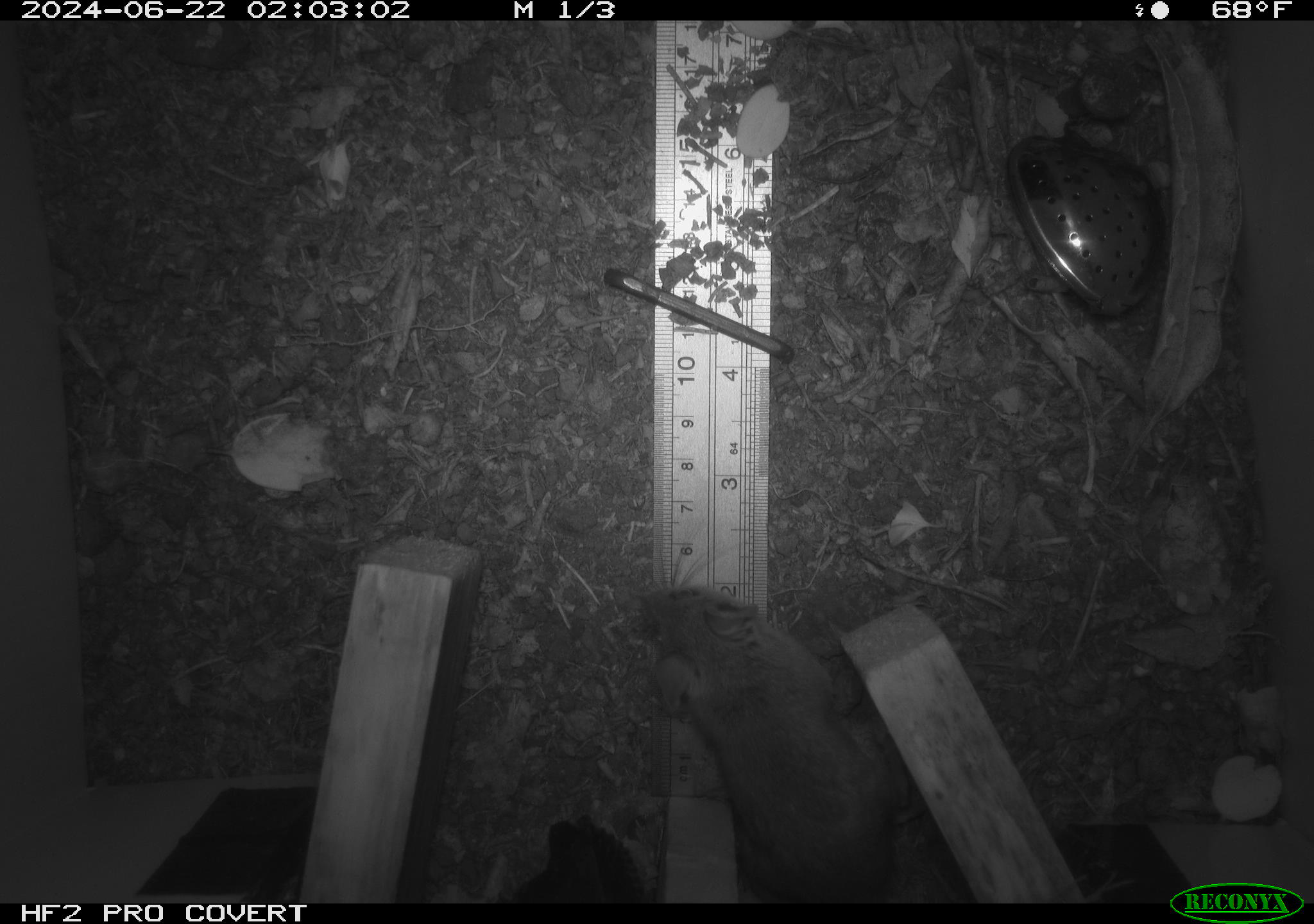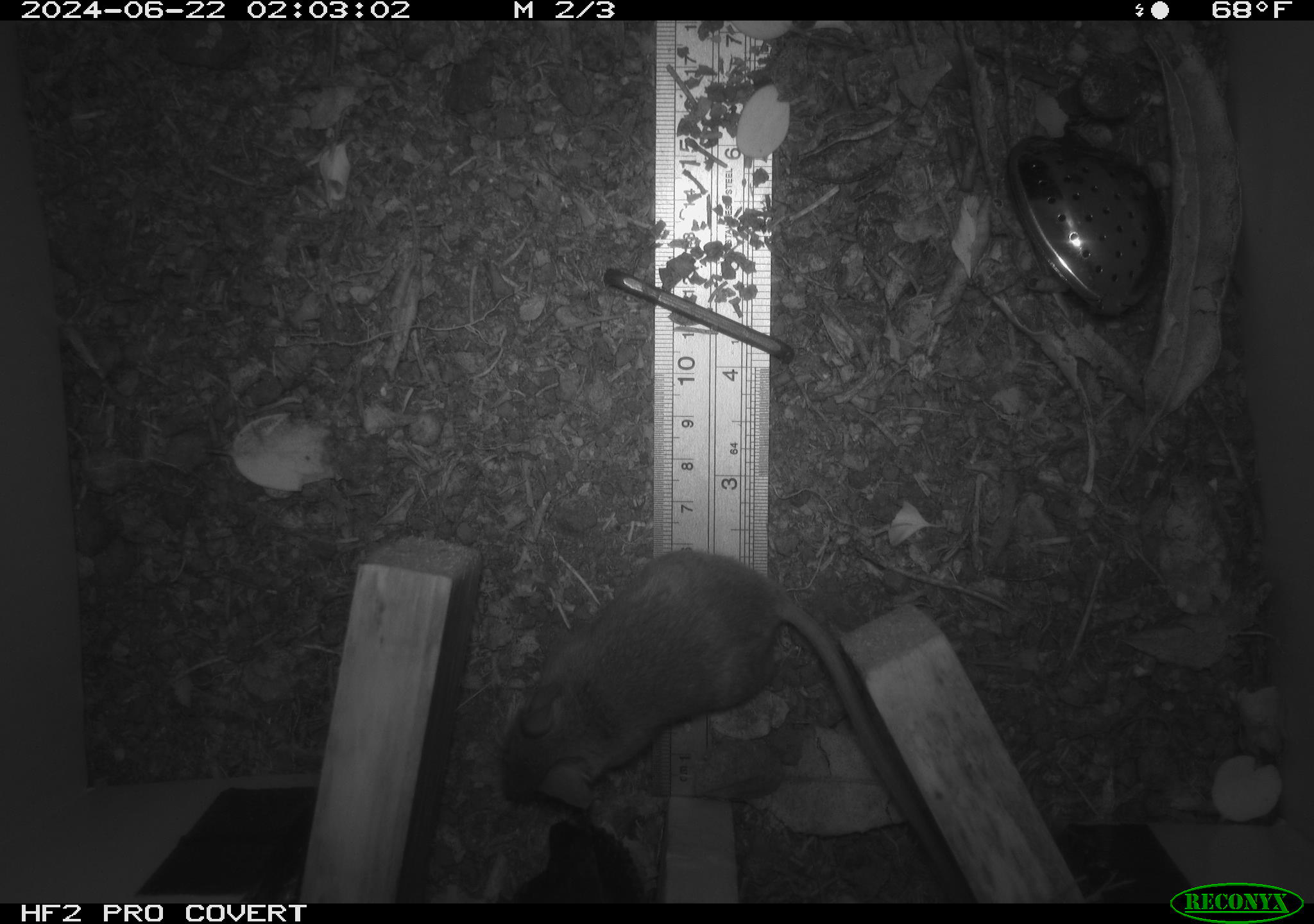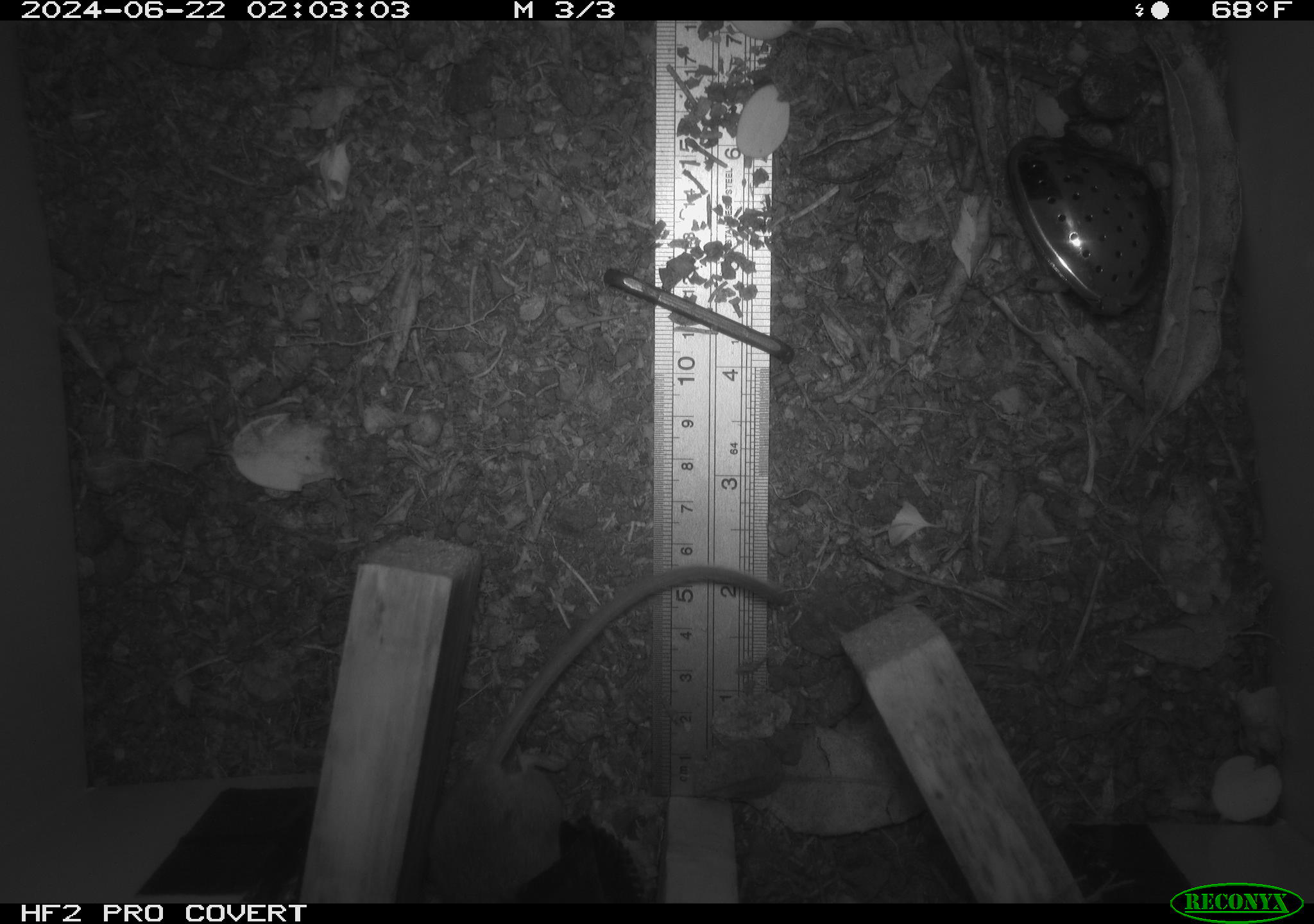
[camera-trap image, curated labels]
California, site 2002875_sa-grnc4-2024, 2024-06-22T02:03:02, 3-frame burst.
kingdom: Animalia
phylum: Chordata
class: Mammalia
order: Rodentia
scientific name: Rodentia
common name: rodent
Rodent (Rodentia).